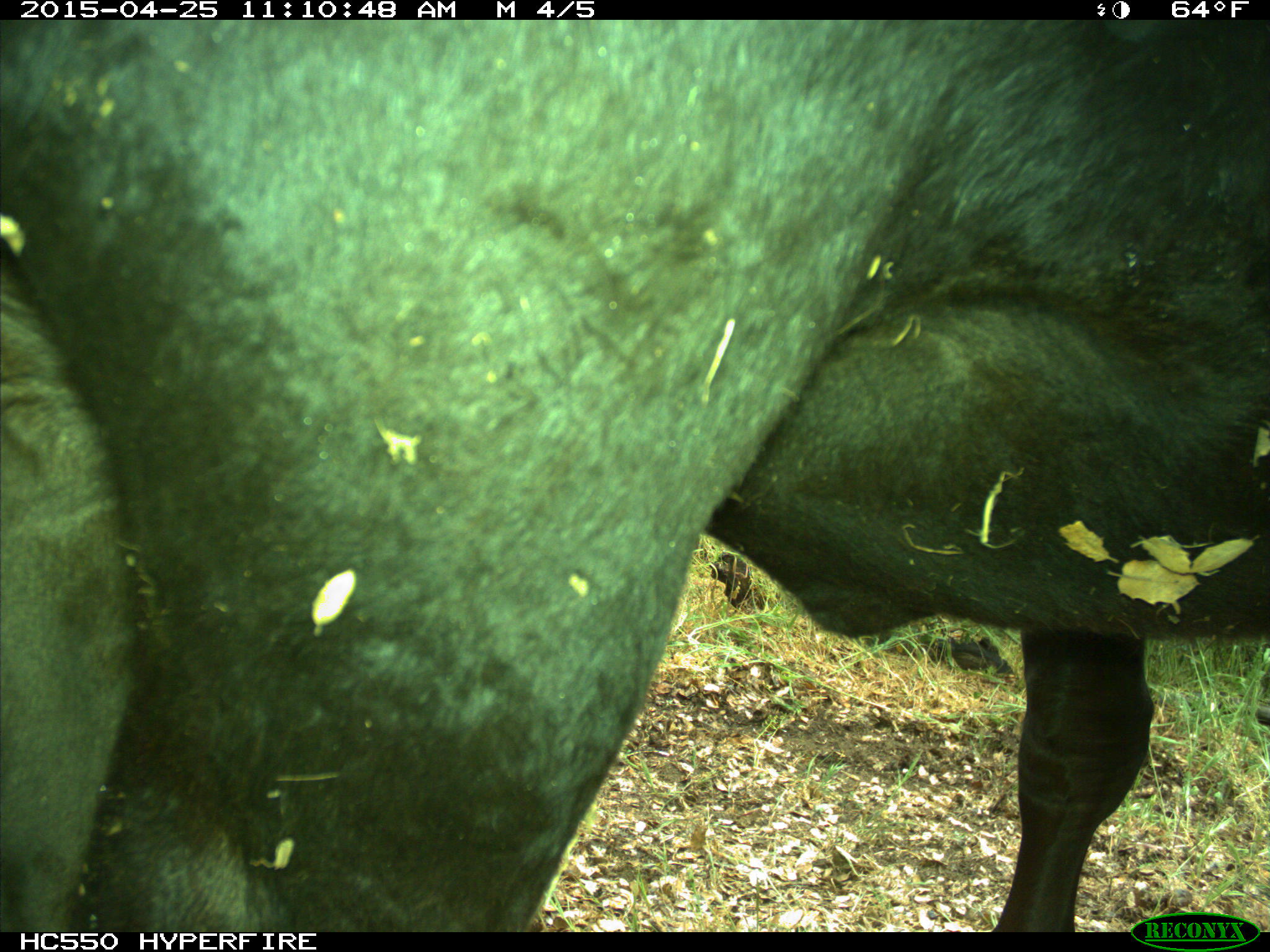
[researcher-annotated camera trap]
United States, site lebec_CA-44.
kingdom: Animalia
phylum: Chordata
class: Mammalia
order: Artiodactyla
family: Suidae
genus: Sus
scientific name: Sus scrofa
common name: wild boar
Sus scrofa (wild boar).